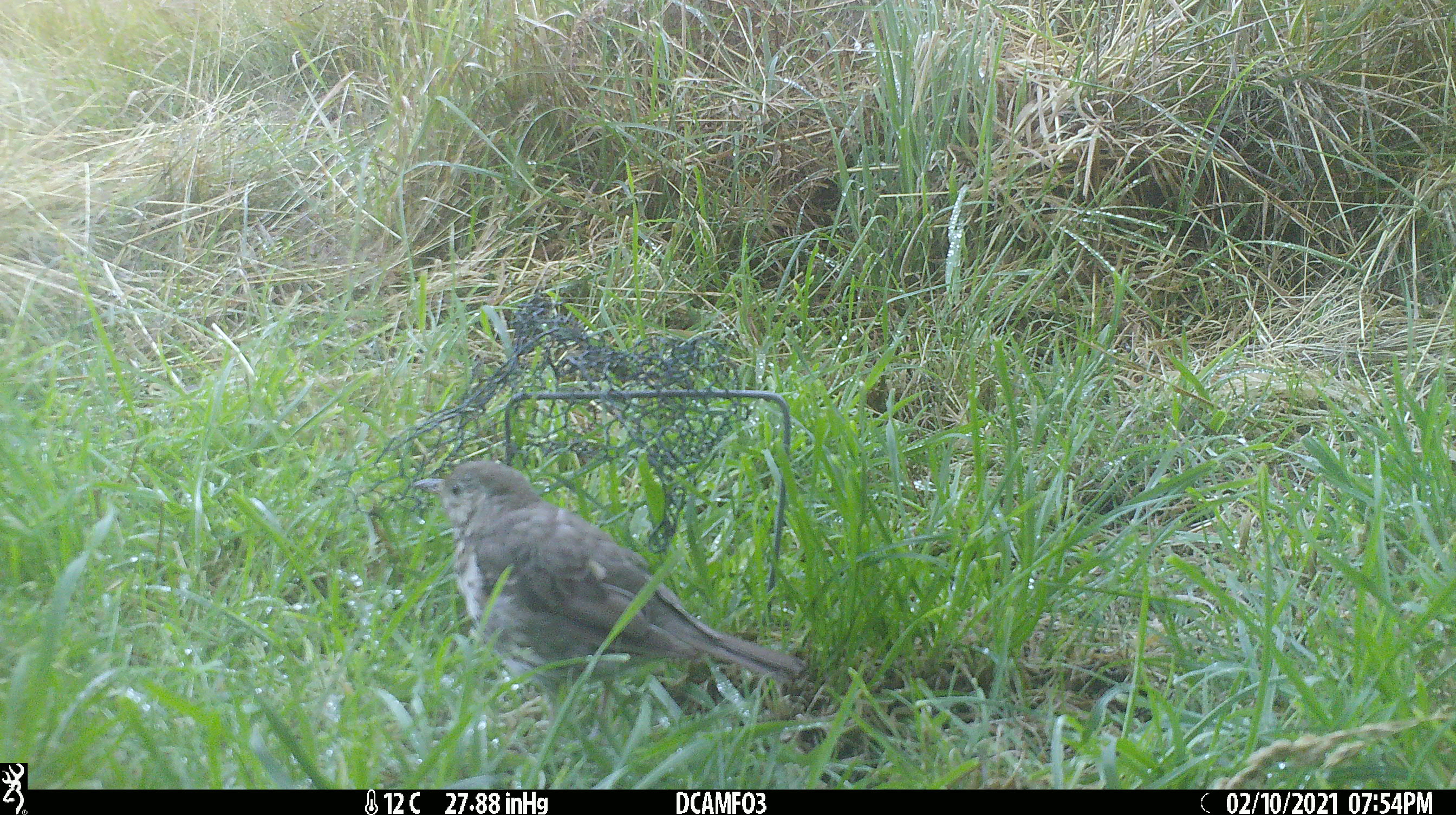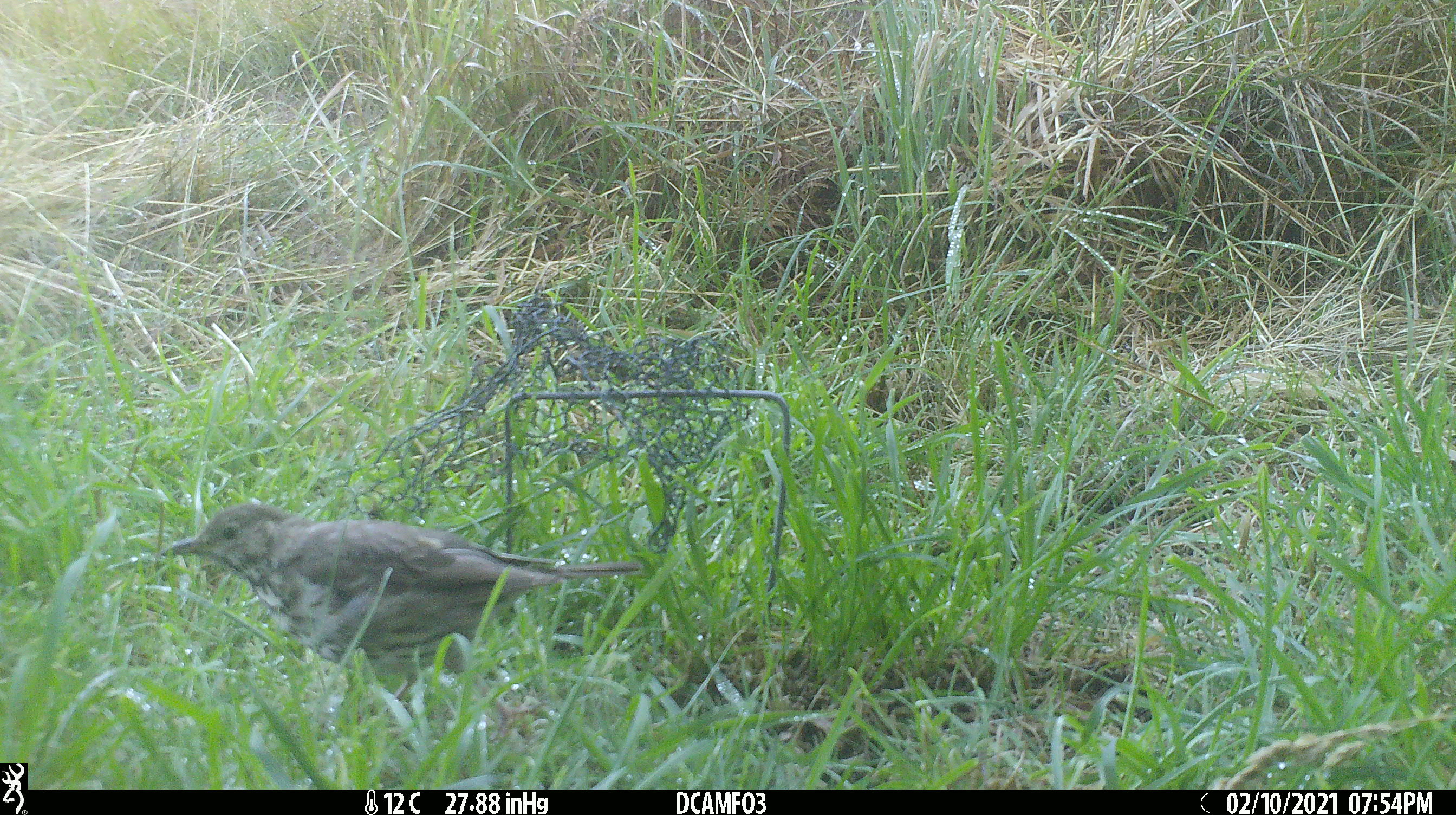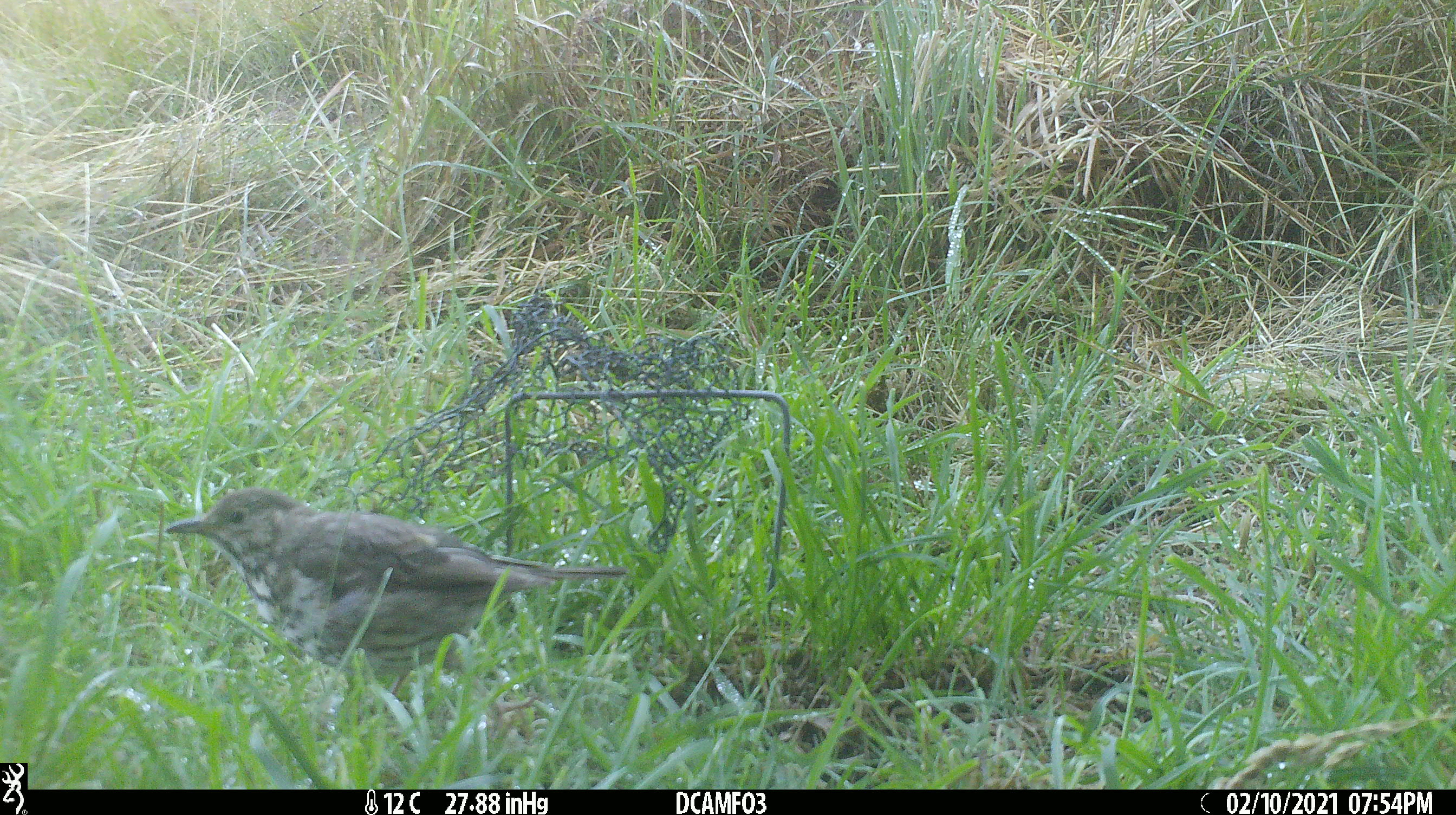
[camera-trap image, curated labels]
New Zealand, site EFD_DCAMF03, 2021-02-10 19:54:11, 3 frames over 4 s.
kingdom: Animalia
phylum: Chordata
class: Aves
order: Passeriformes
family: Turdidae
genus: Turdus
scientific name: Turdus philomelos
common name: song thrush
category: thrush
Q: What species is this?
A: Thrush (song thrush) (Turdus philomelos).